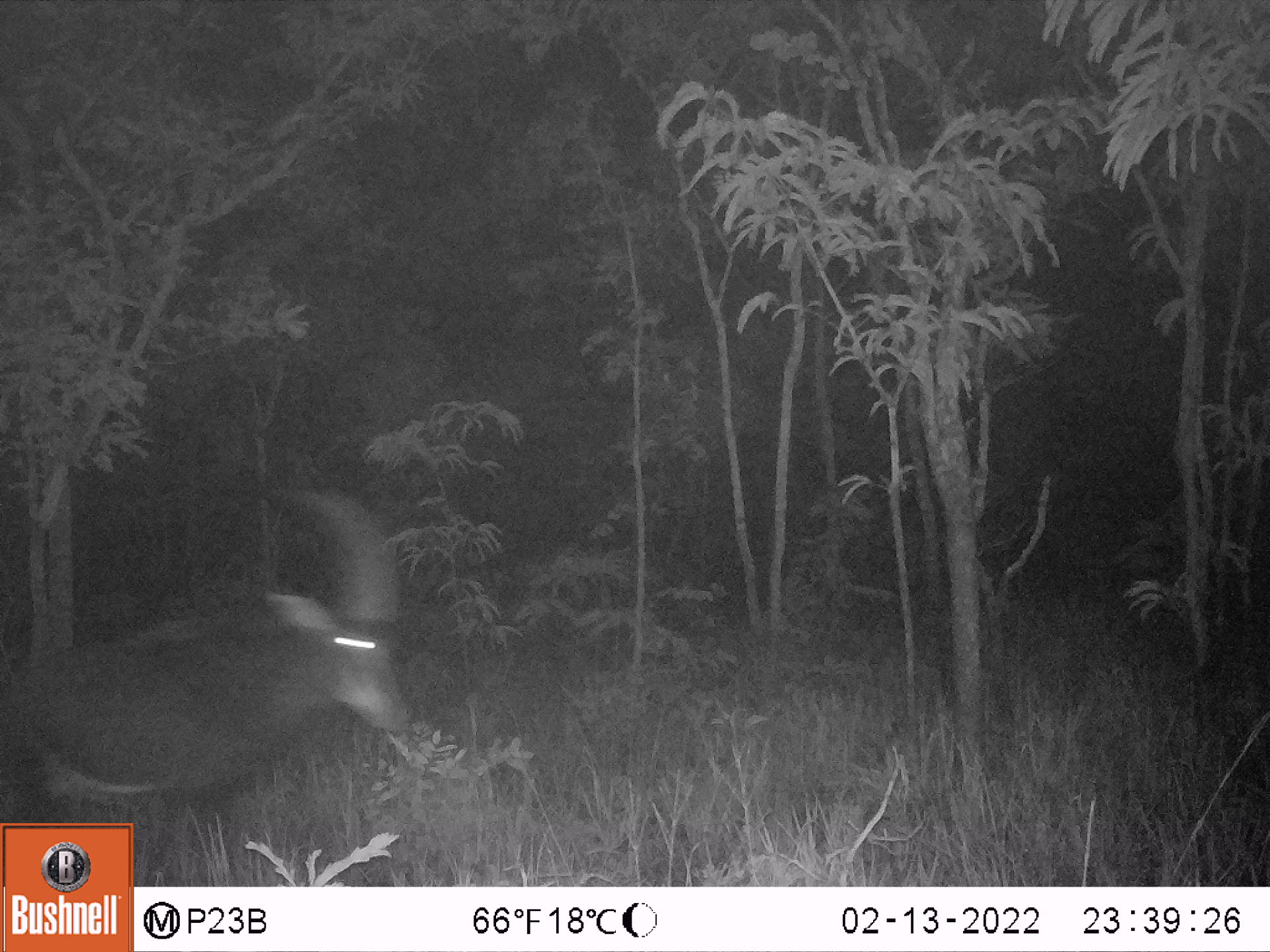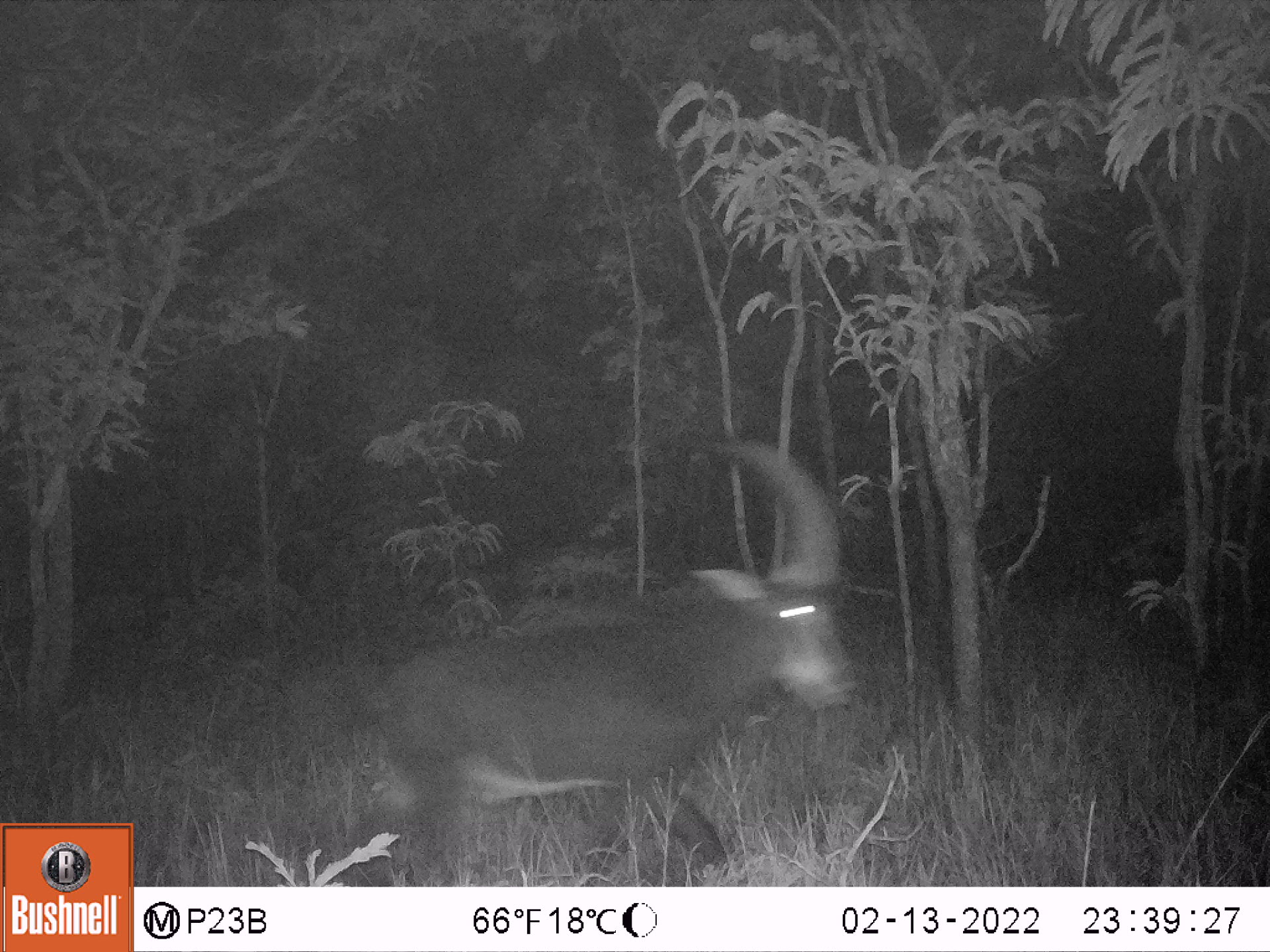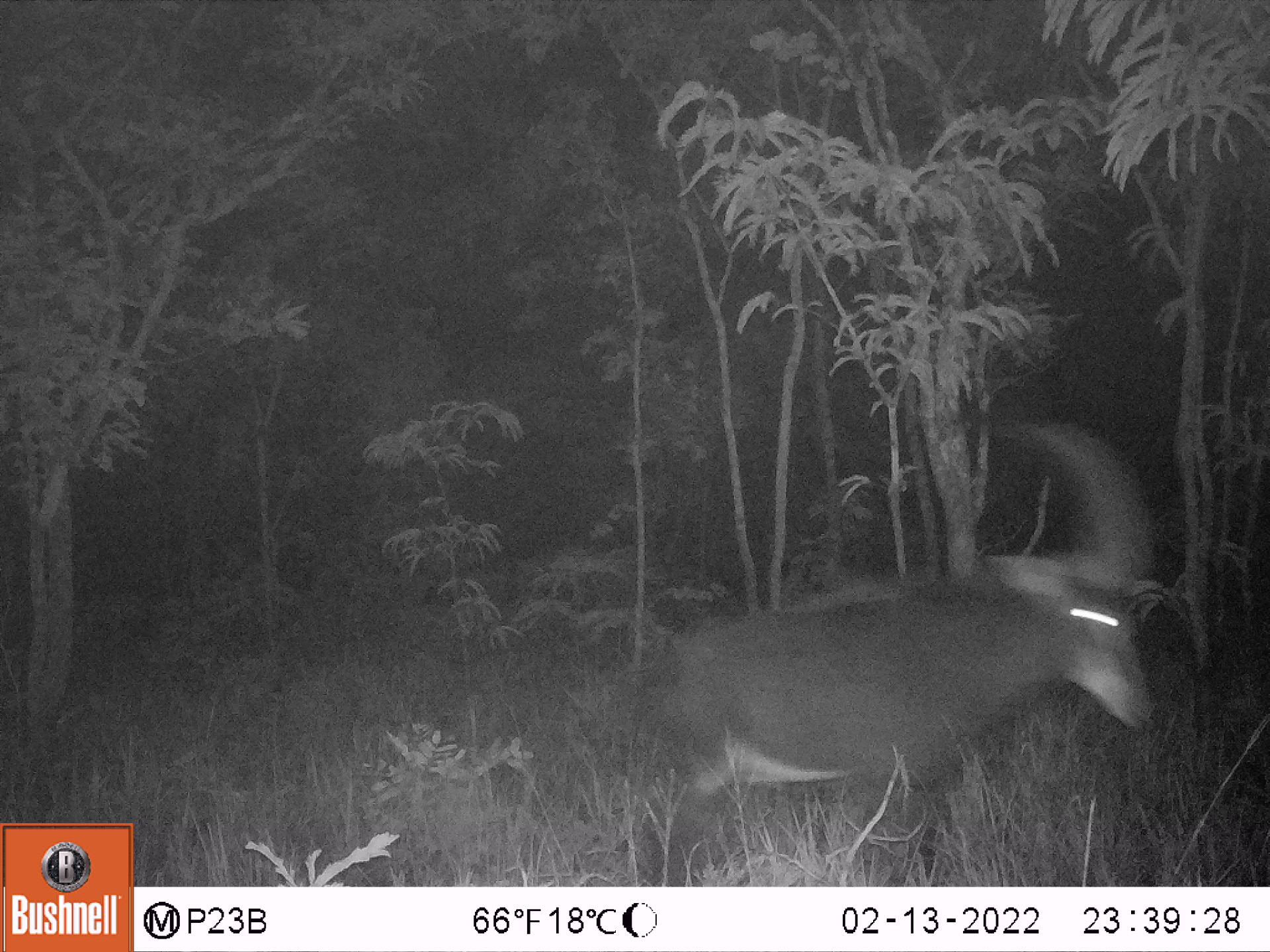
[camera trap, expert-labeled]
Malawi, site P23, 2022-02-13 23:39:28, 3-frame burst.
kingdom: Animalia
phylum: Chordata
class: Mammalia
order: Artiodactyla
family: Bovidae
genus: Hippotragus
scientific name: Hippotragus niger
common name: sable antelope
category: sable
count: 1